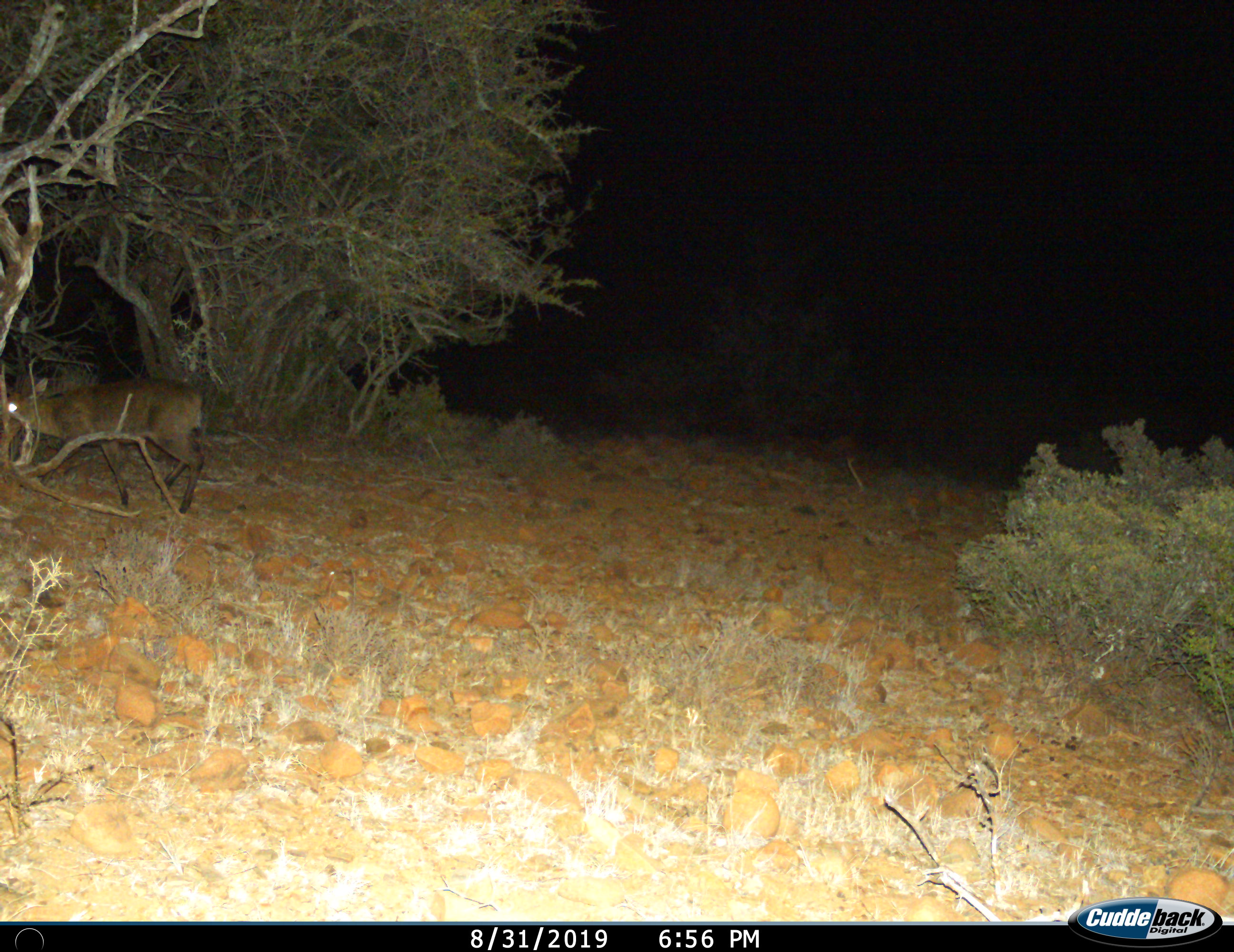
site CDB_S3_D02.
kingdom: Animalia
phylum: Chordata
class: Mammalia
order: Artiodactyla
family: Bovidae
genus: Sylvicapra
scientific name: Sylvicapra grimmia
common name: common duiker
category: duikercommongrey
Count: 1.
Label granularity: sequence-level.